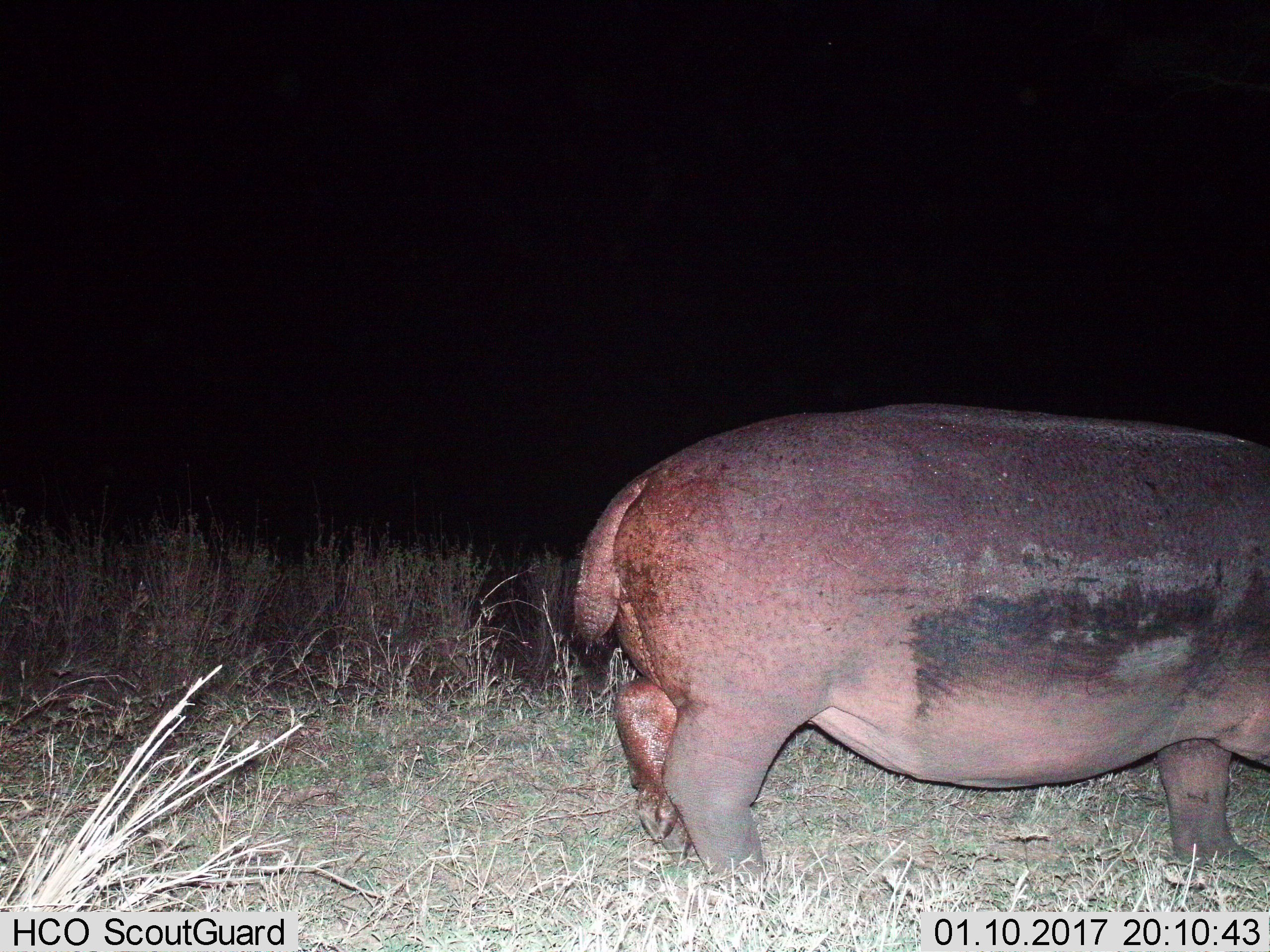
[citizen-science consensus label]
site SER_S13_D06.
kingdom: Animalia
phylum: Chordata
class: Mammalia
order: Artiodactyla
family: Hippopotamidae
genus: Hippopotamus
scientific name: Hippopotamus amphibius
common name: hippopotamus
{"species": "hippopotamus (Hippopotamus amphibius)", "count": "1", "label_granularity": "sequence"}